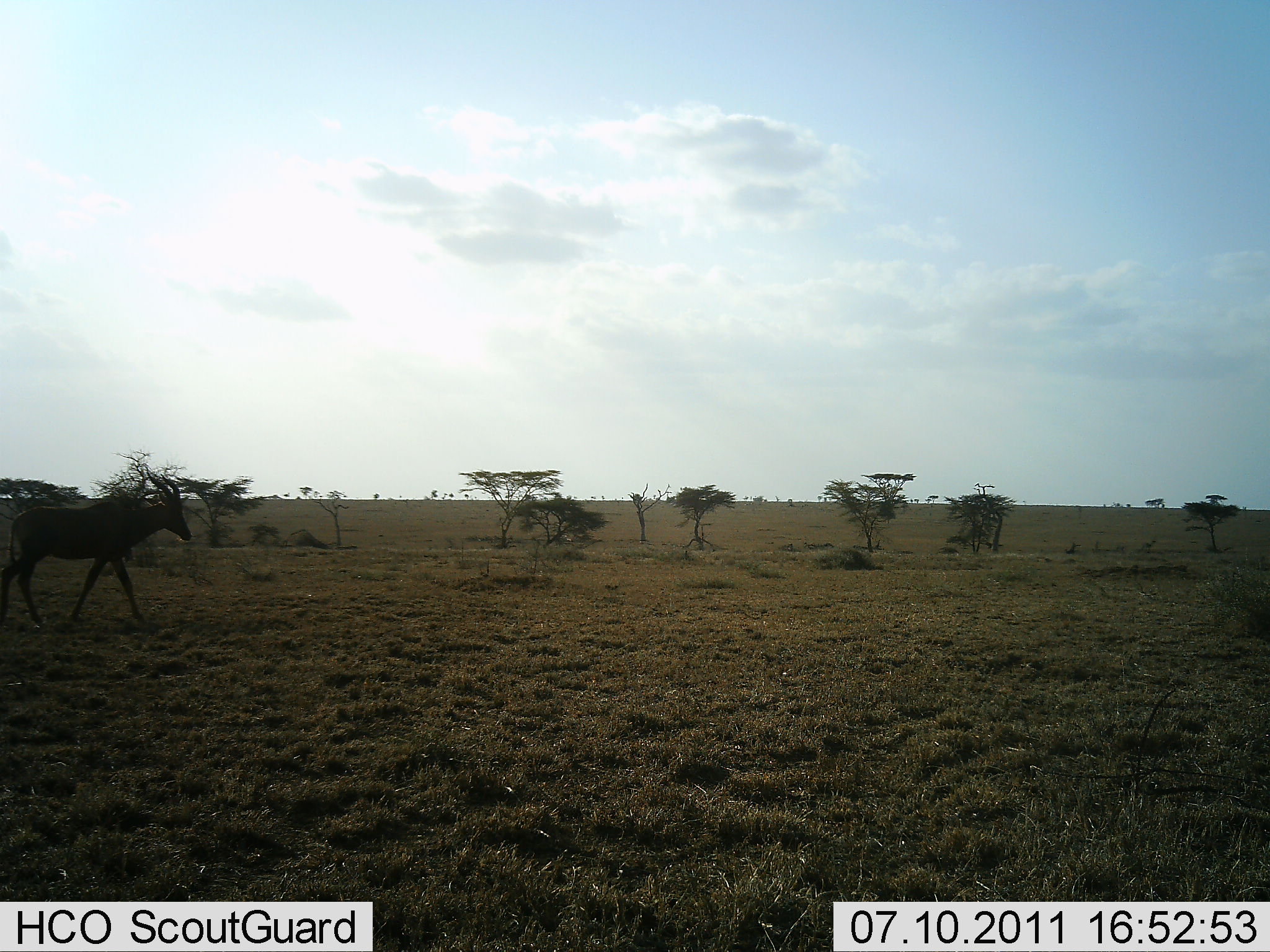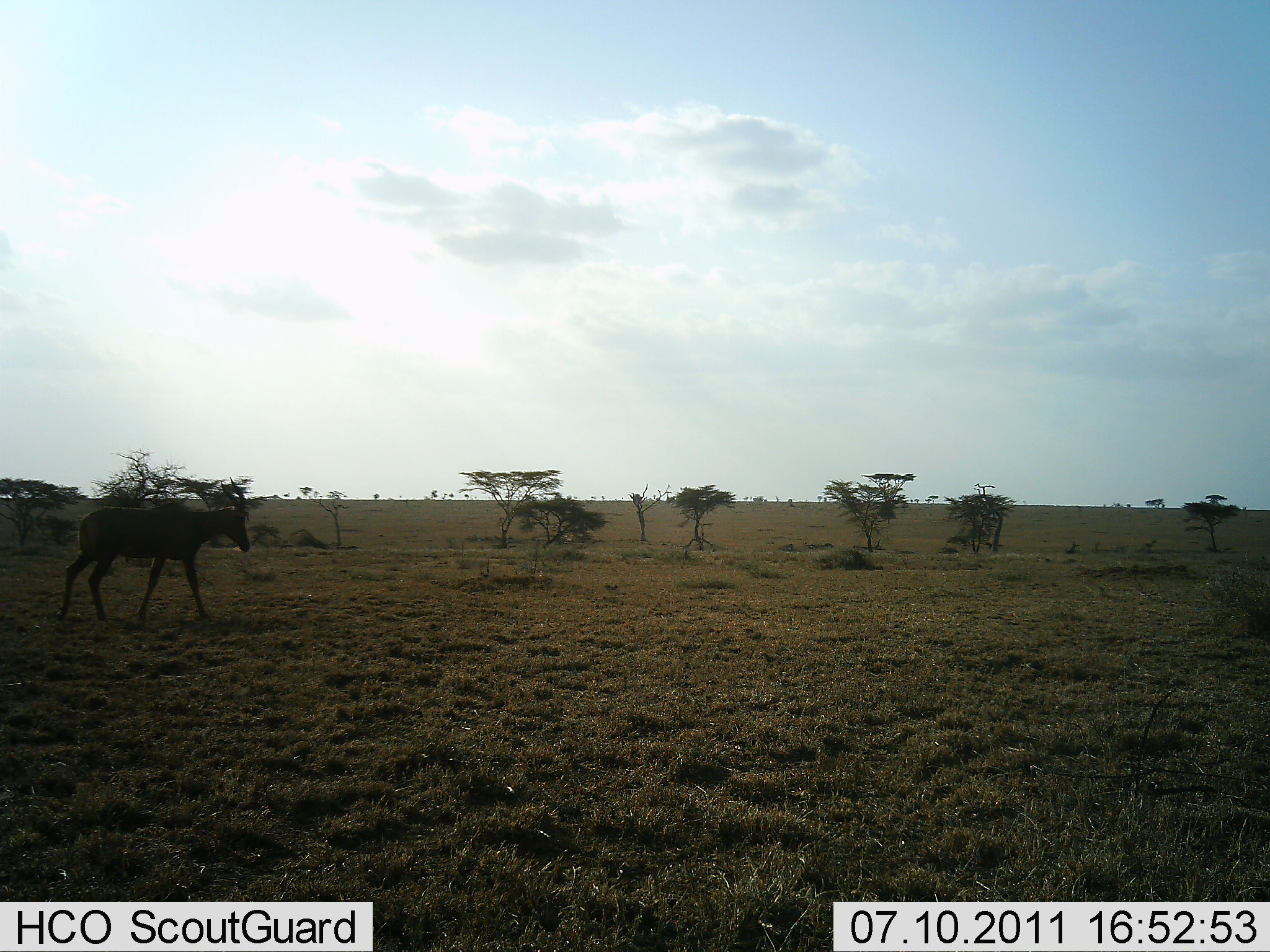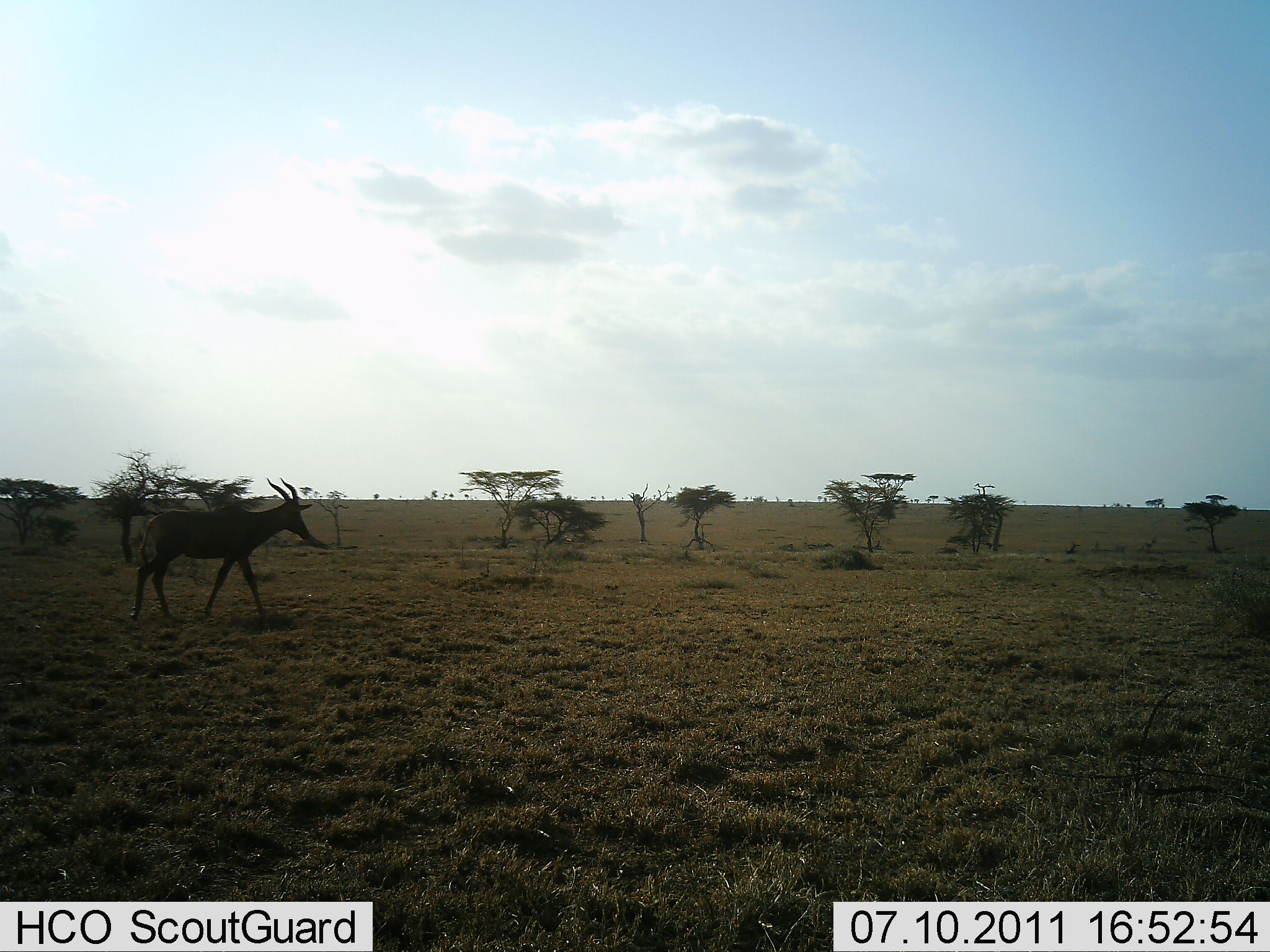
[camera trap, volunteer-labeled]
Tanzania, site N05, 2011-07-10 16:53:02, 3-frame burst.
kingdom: Animalia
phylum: Chordata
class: Mammalia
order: Artiodactyla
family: Bovidae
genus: Damaliscus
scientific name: Damaliscus lunatus jimela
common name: topi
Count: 1.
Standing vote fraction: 0%.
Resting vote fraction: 0%.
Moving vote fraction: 100%.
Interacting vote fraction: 0%.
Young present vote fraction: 0%.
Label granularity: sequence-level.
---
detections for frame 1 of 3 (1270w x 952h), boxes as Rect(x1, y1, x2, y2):
animal: Rect(0, 468, 193, 627)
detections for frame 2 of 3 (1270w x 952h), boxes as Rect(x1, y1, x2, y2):
animal: Rect(53, 476, 254, 623)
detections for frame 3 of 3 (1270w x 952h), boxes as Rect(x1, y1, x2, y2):
animal: Rect(128, 474, 315, 622)